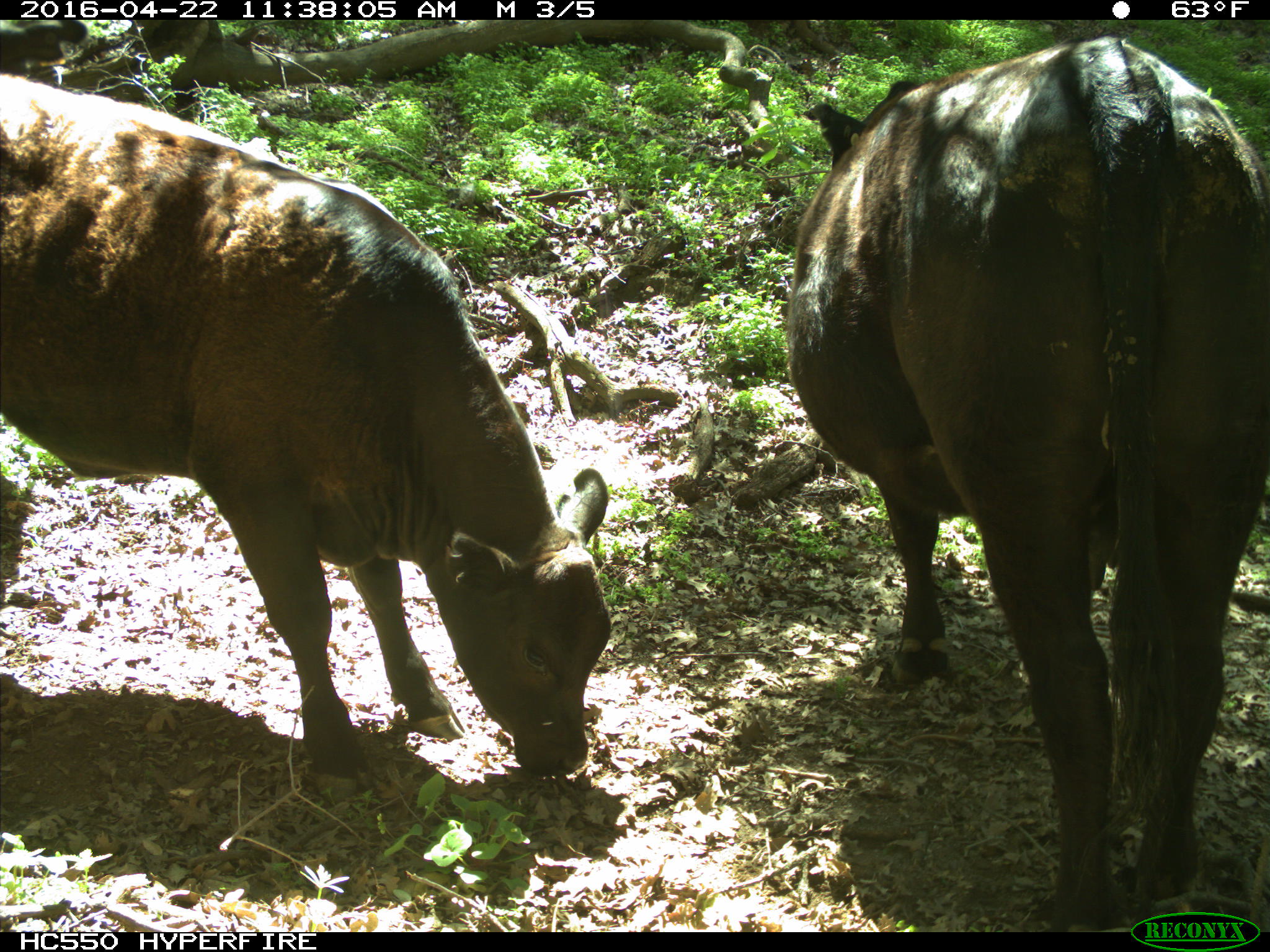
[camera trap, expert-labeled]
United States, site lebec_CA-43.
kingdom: Animalia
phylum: Chordata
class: Mammalia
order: Artiodactyla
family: Bovidae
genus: Bos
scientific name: Bos taurus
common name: domestic cow